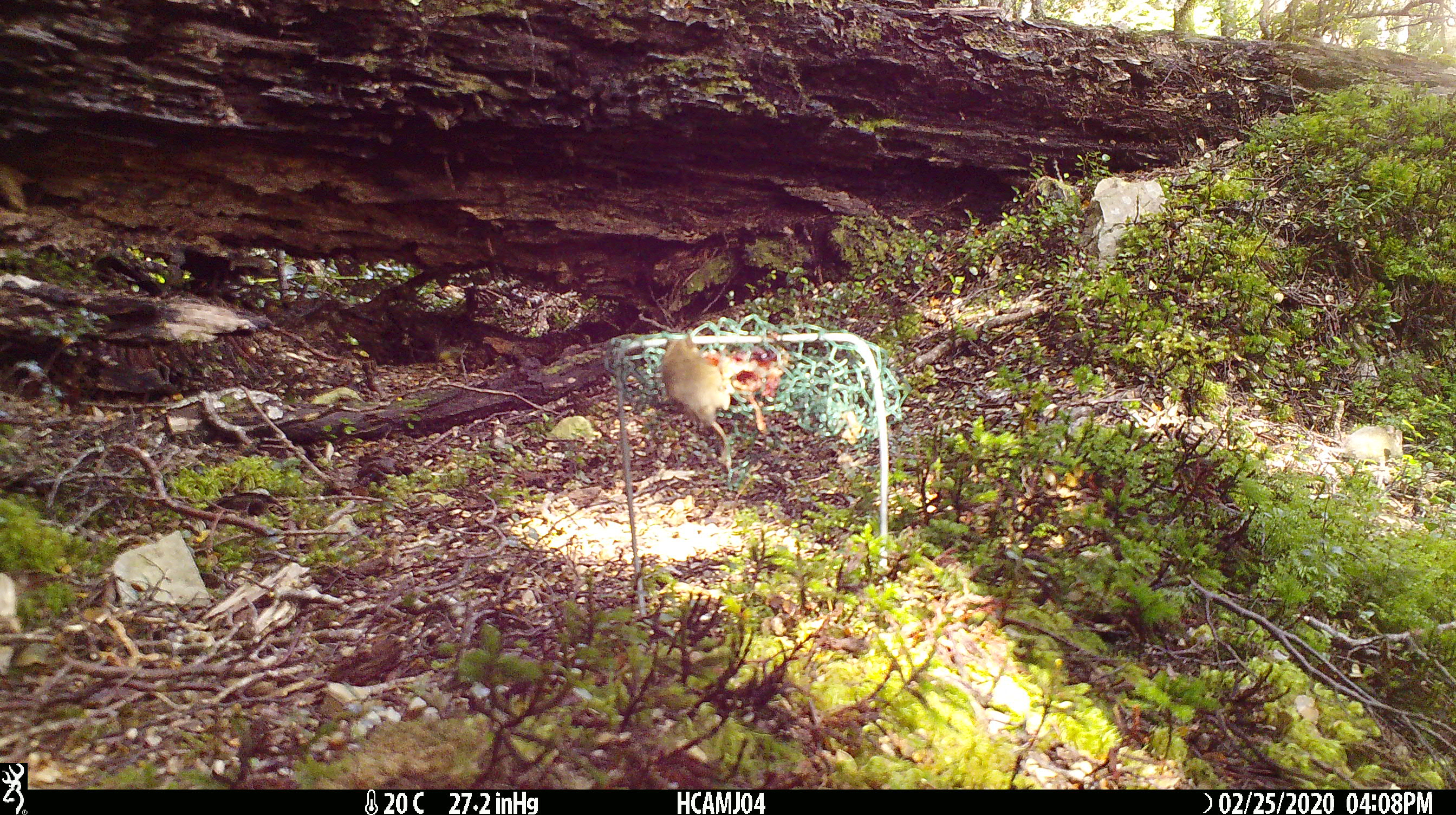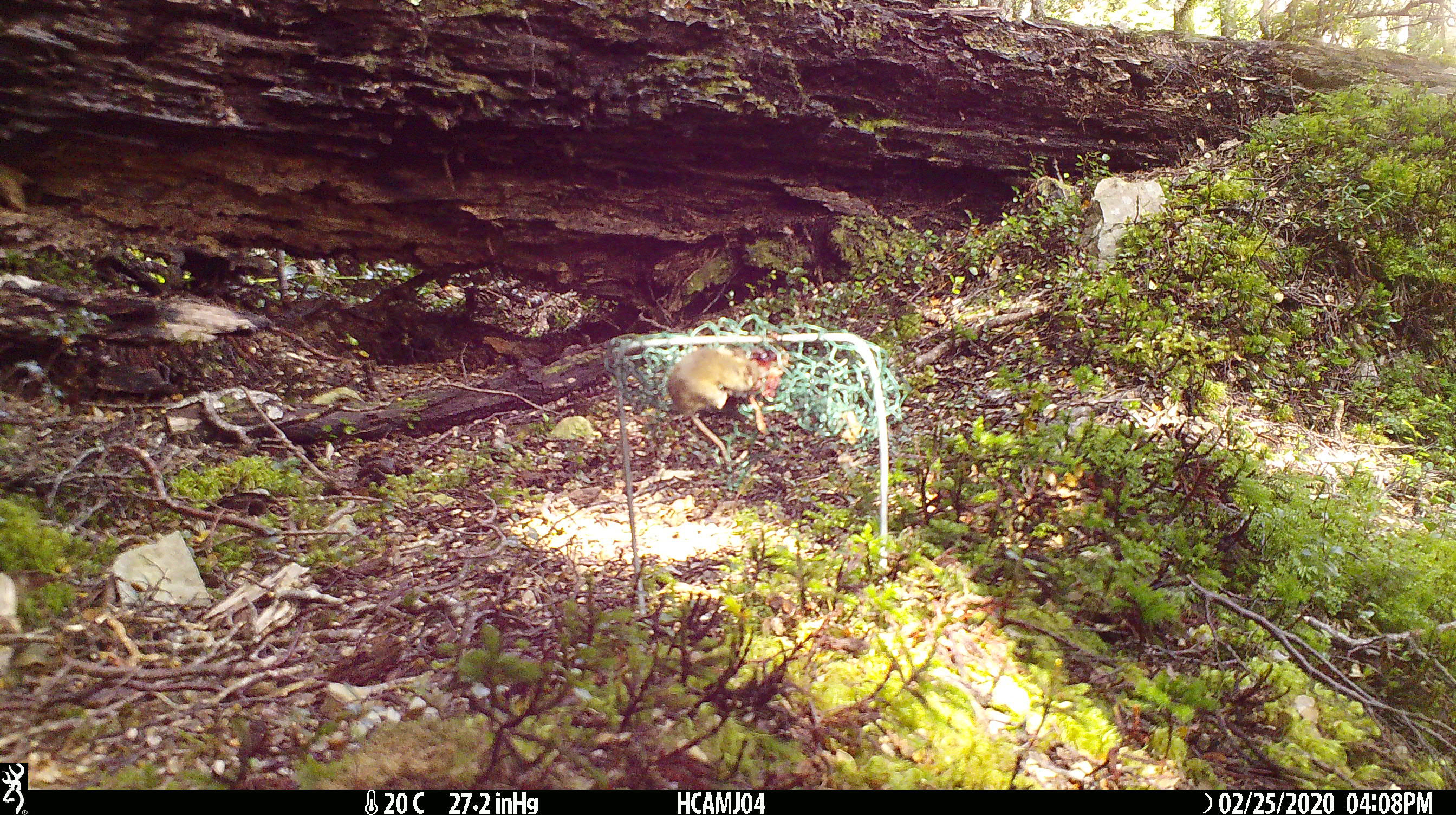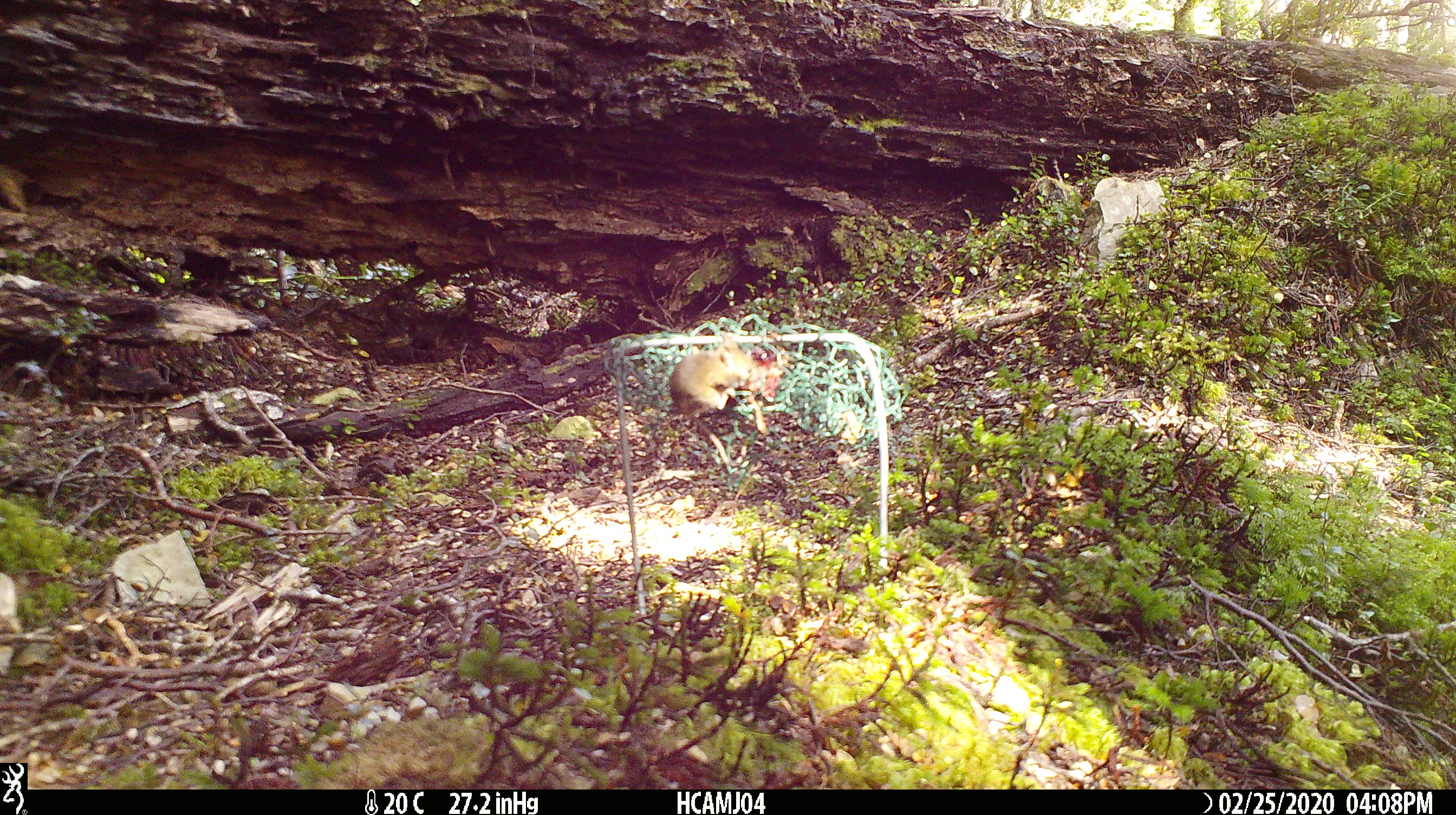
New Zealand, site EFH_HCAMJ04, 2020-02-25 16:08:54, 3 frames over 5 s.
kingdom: Animalia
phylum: Chordata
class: Mammalia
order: Rodentia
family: Muridae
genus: Mus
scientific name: Mus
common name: mouse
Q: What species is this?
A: Mouse (Mus).